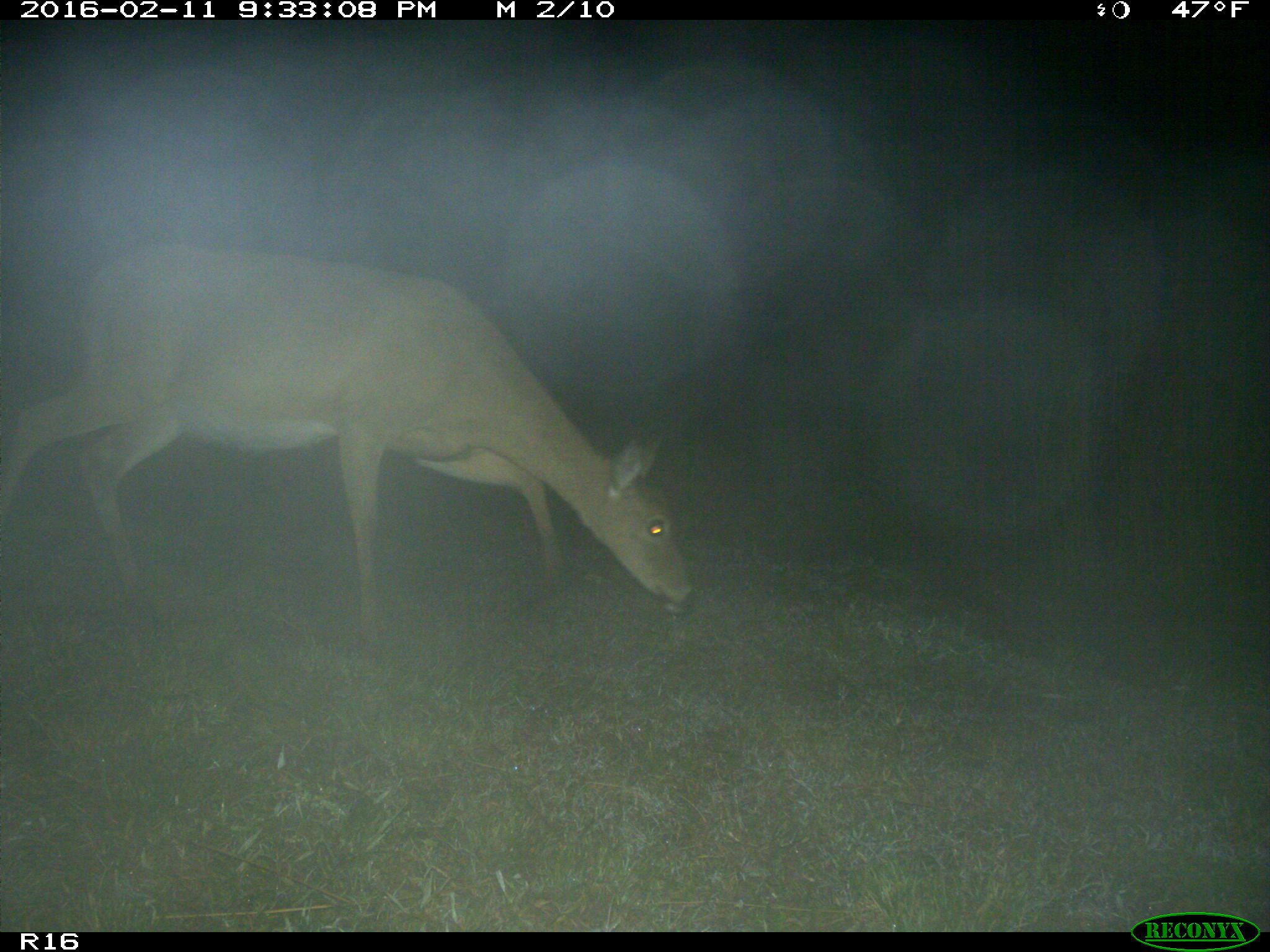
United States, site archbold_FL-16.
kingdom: Animalia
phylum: Chordata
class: Mammalia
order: Artiodactyla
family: Cervidae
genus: Odocoileus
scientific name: Odocoileus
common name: deer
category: unidentified deer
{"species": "unidentified deer (deer) (Odocoileus)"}